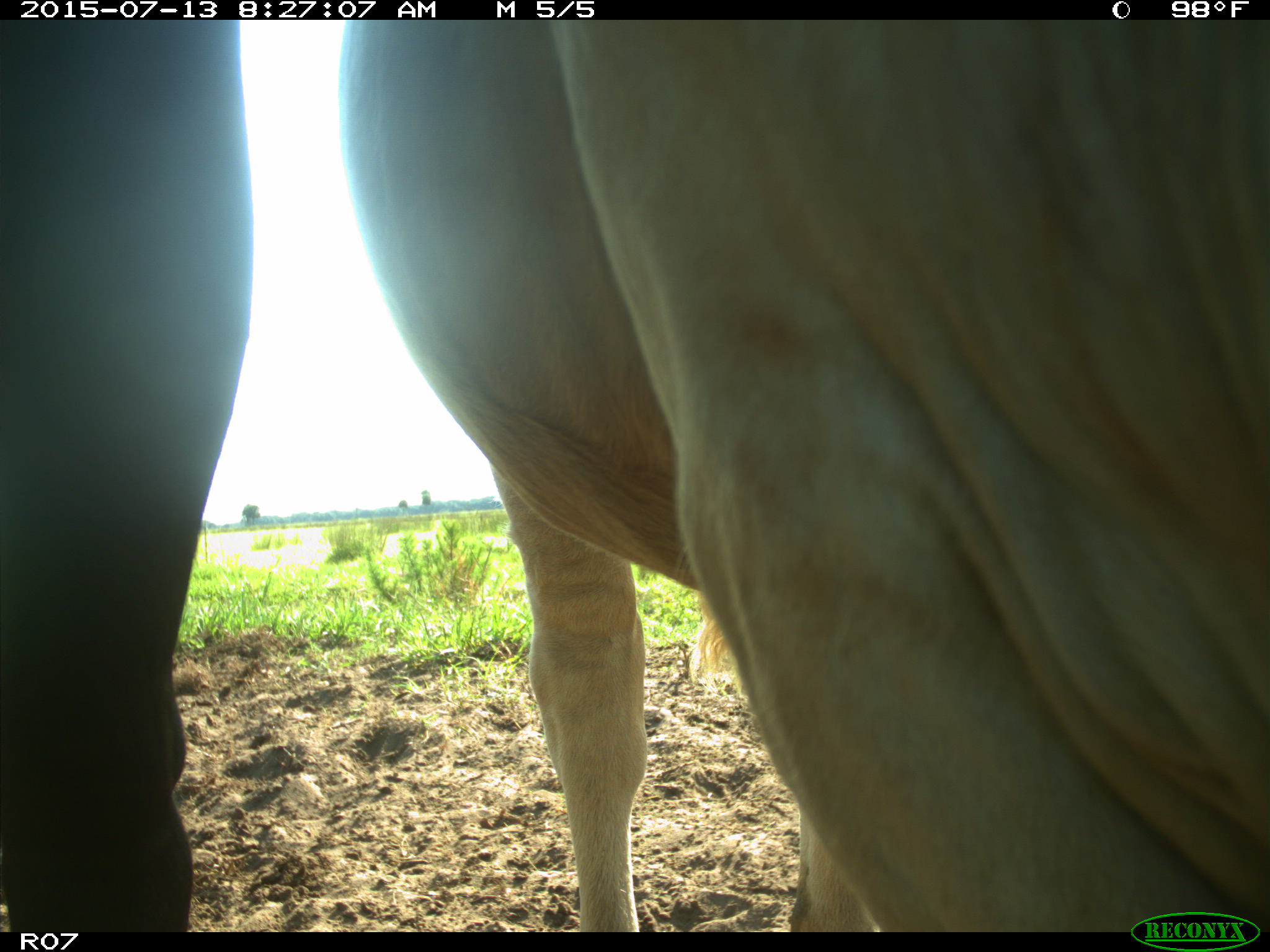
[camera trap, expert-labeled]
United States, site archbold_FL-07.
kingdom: Animalia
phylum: Chordata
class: Mammalia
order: Artiodactyla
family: Bovidae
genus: Bos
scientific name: Bos taurus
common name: domestic cow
Bos taurus (domestic cow).